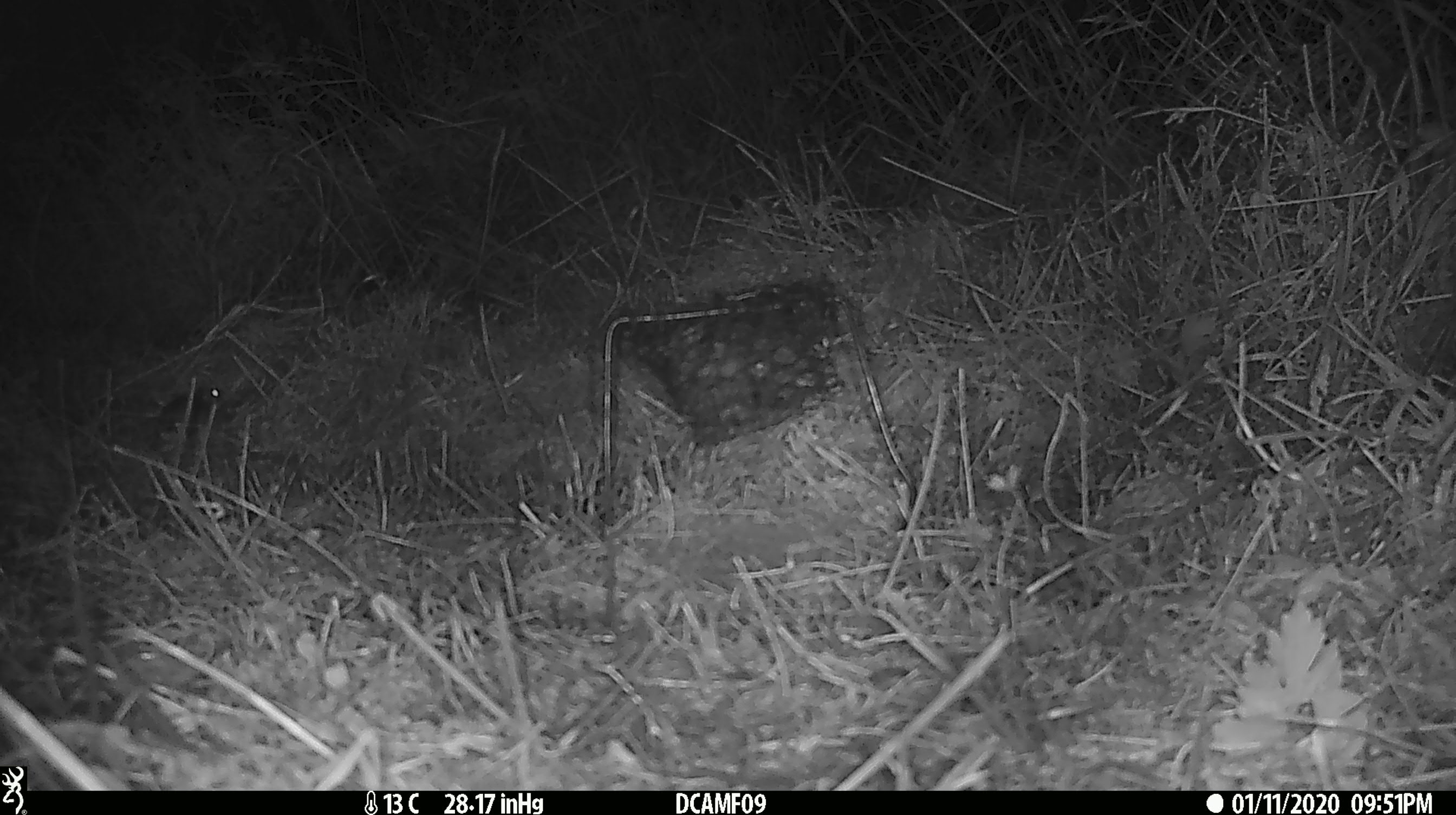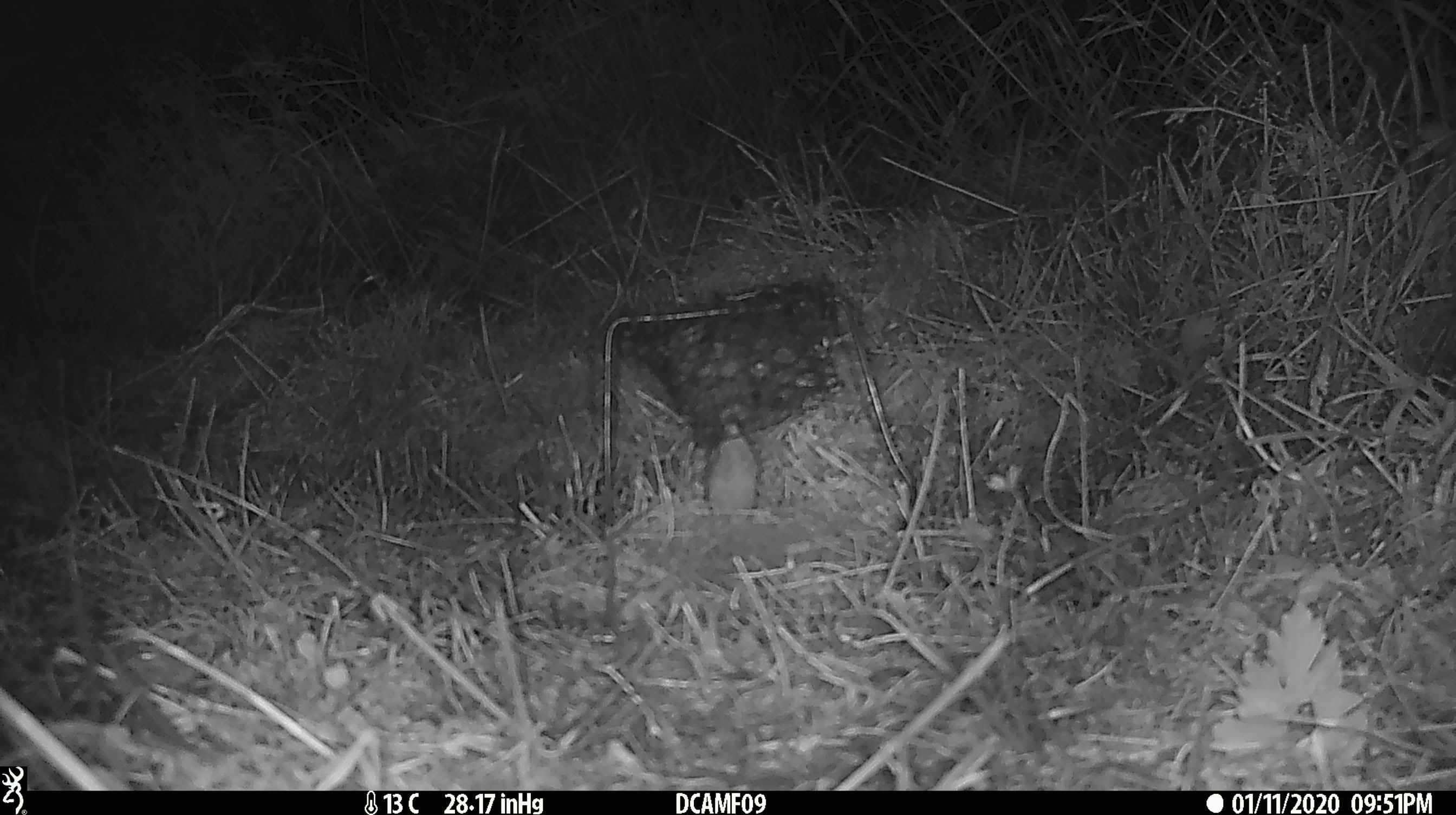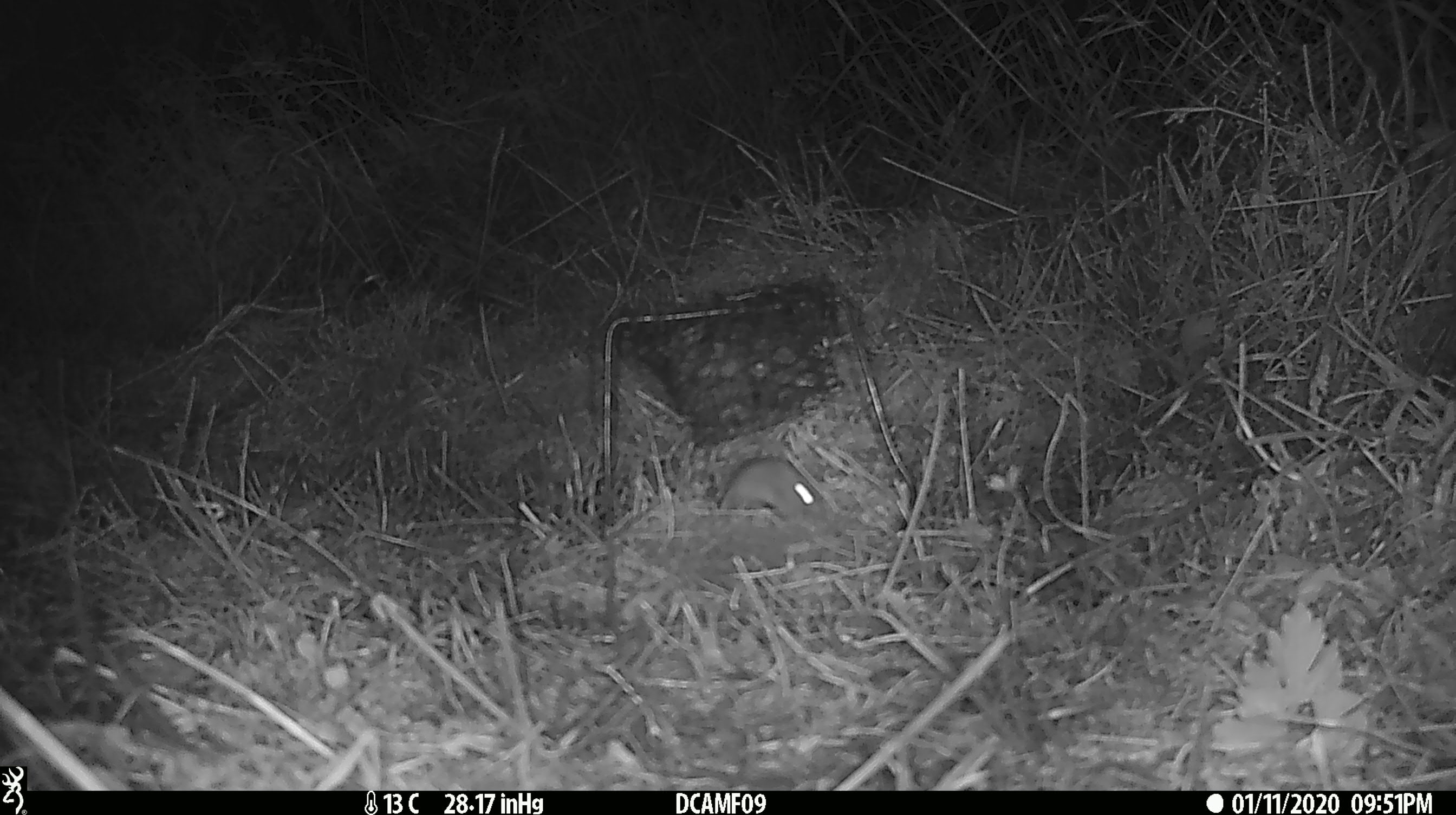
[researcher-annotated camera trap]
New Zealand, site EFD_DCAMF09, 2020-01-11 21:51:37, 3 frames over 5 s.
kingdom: Animalia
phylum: Chordata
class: Mammalia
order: Rodentia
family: Muridae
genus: Mus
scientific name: Mus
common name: mouse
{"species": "mouse (Mus)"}